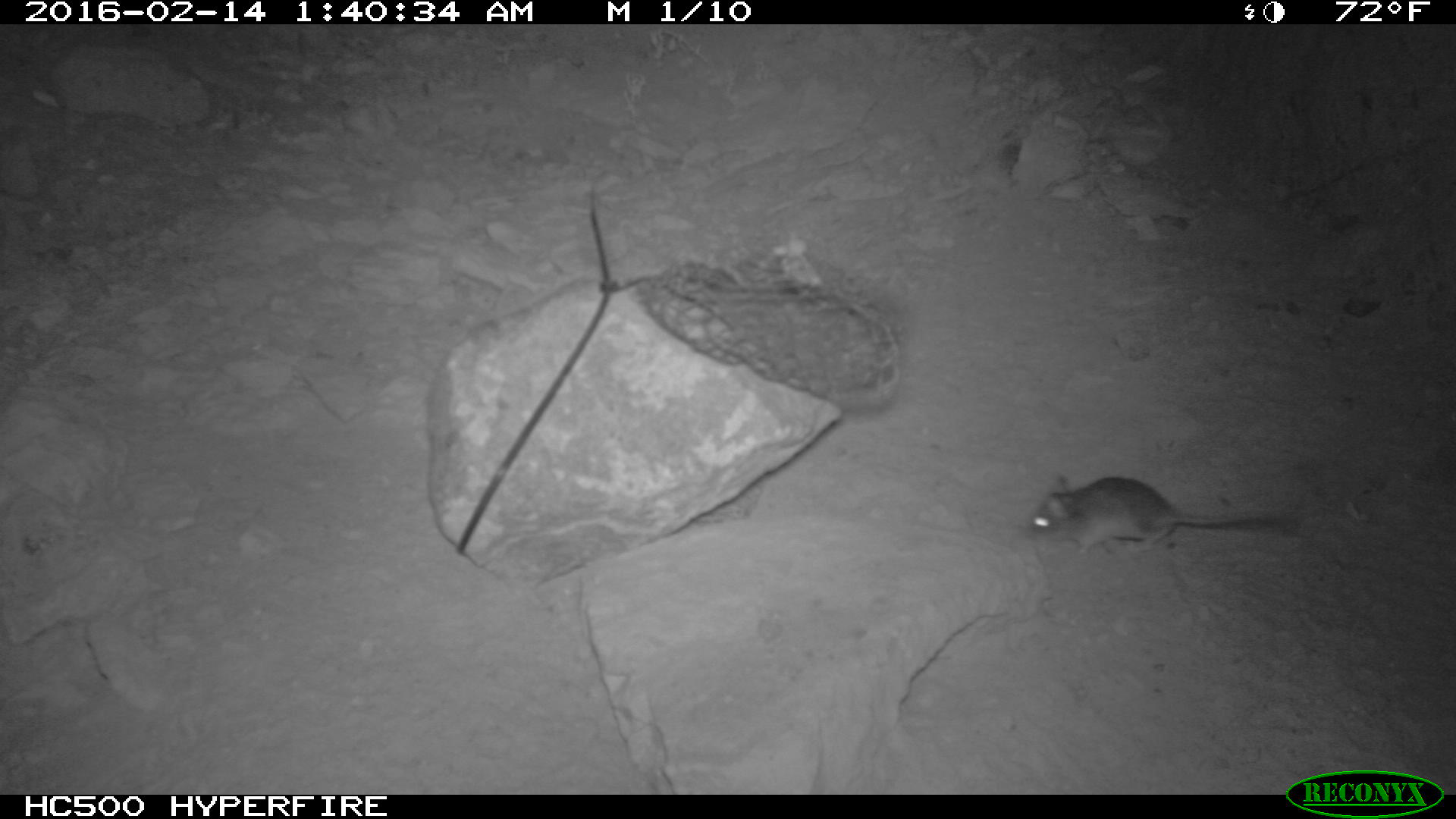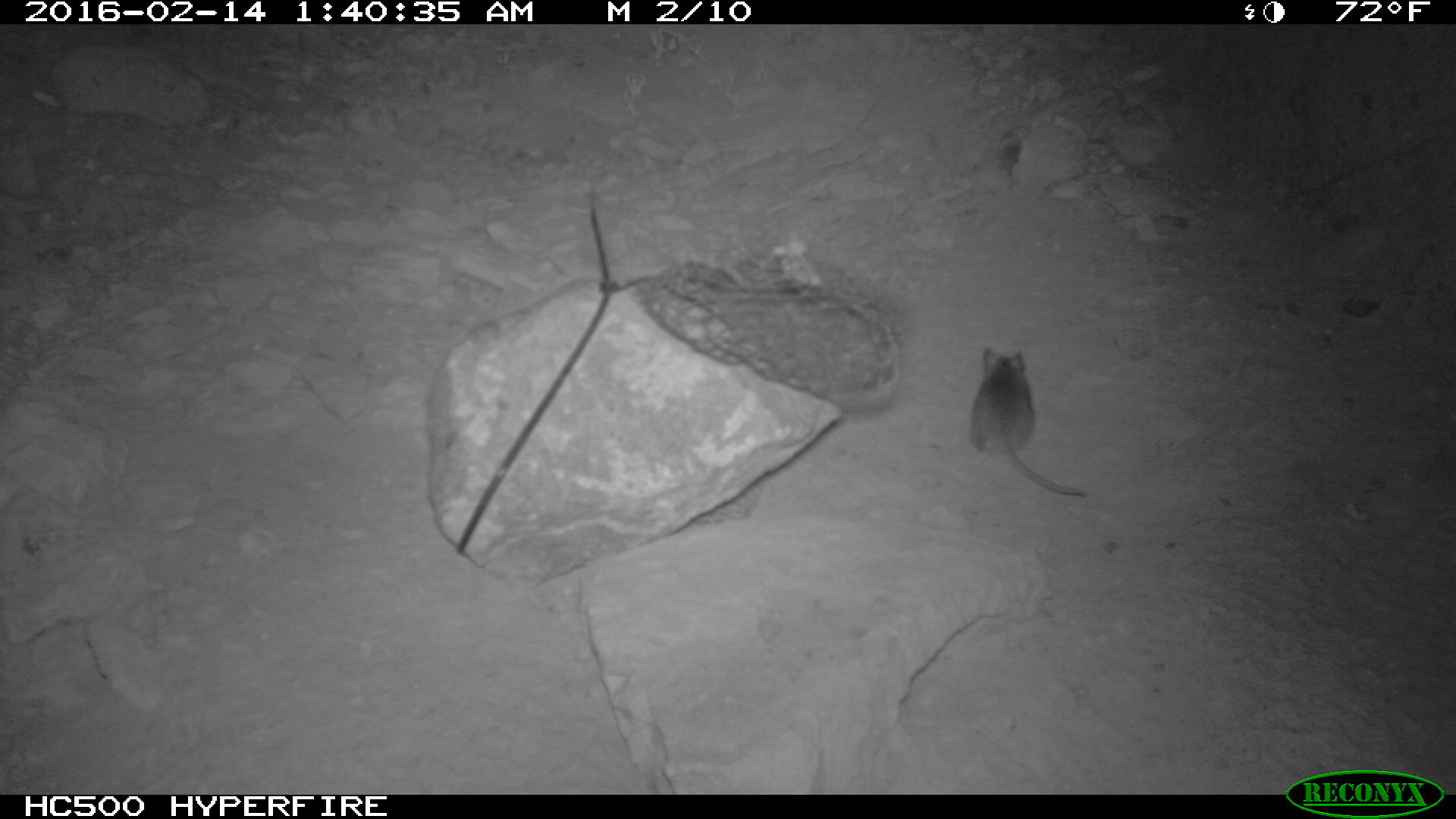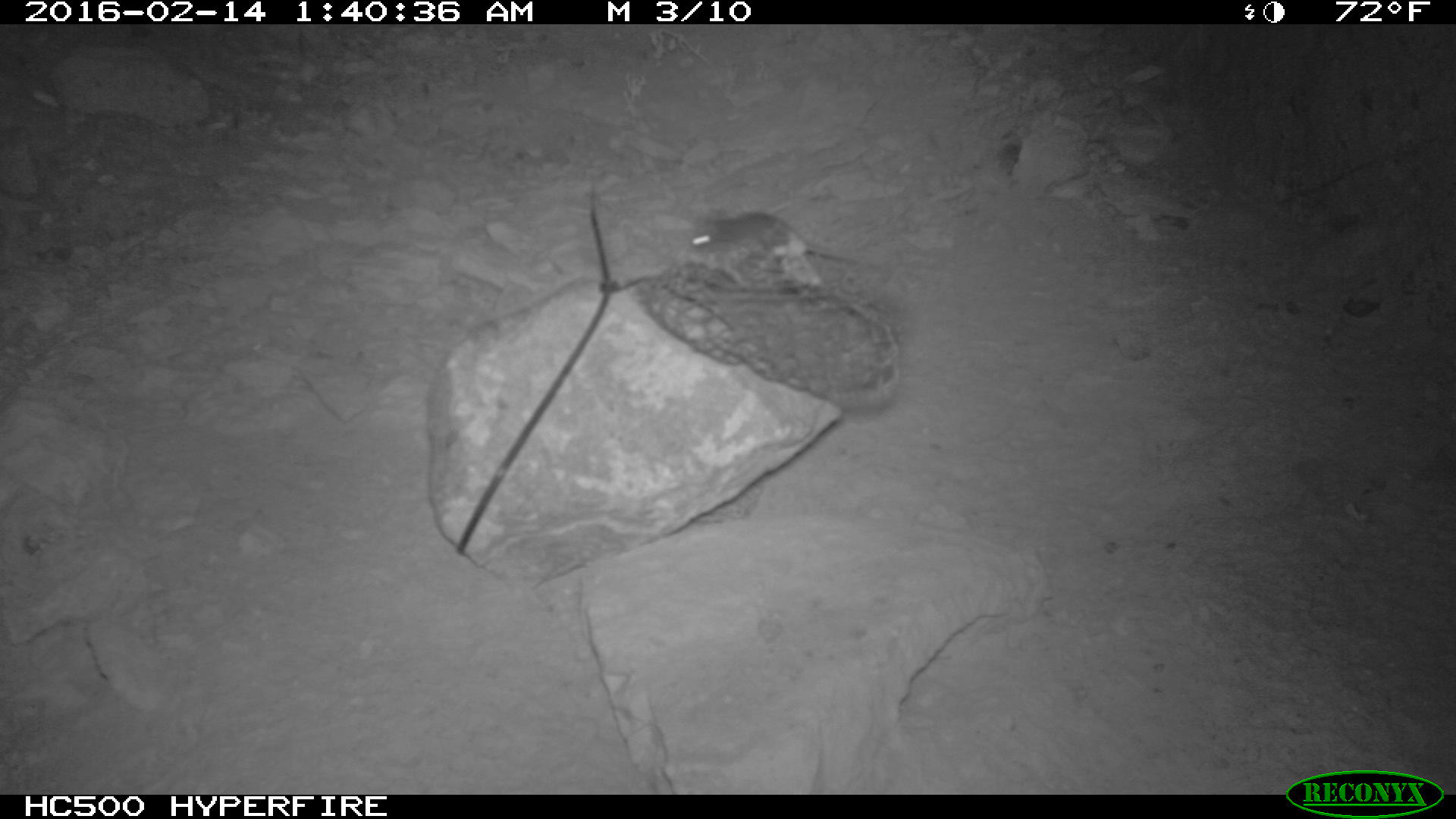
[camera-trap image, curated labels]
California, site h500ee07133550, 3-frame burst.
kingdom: Animalia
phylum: Chordata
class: Mammalia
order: Rodentia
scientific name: Rodentia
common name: rodent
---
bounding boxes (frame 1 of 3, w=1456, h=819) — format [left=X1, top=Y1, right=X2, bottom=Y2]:
rodent: [left=1028, top=475, right=1287, bottom=554]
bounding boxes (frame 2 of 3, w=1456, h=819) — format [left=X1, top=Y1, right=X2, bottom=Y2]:
rodent: [left=971, top=347, right=1086, bottom=496]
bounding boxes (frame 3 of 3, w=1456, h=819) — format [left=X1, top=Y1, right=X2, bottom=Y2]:
rodent: [left=681, top=210, right=877, bottom=274]